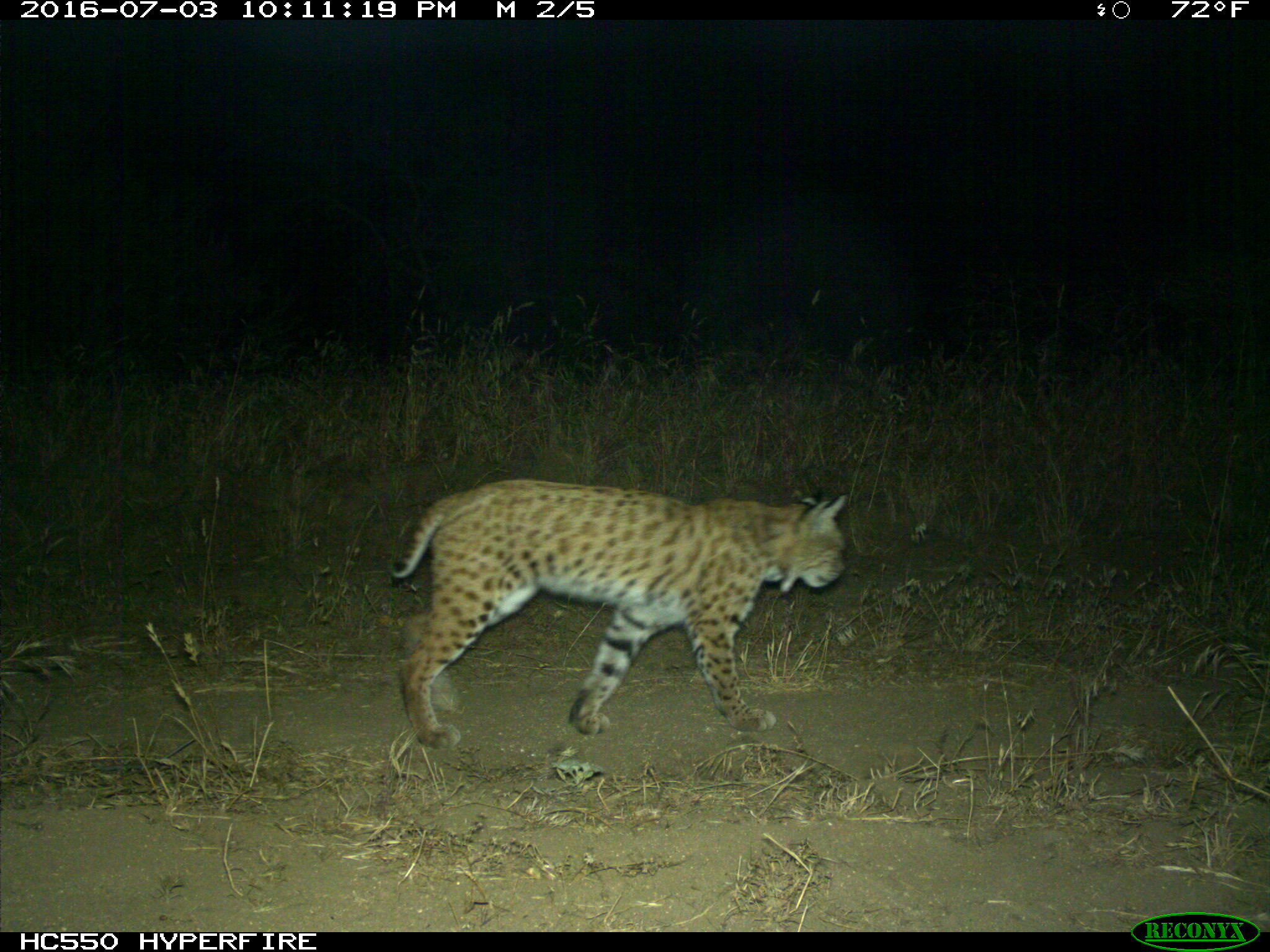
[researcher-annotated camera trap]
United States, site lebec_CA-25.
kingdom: Animalia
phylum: Chordata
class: Mammalia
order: Carnivora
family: Felidae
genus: Lynx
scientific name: Lynx rufus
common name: bobcat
Lynx rufus (bobcat).